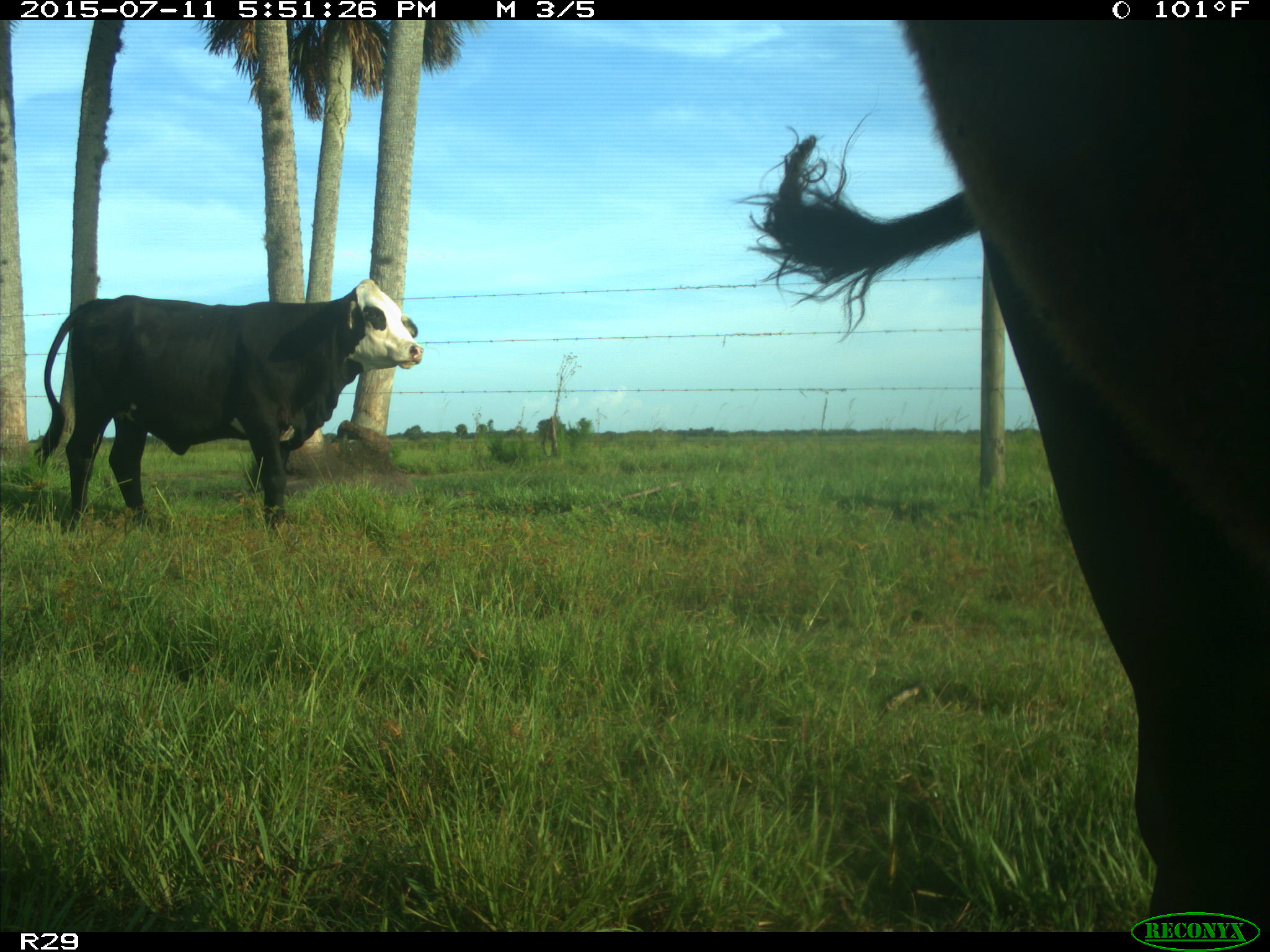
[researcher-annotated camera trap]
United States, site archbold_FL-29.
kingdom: Animalia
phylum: Chordata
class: Mammalia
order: Artiodactyla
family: Bovidae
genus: Bos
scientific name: Bos taurus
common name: domestic cow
Bos taurus (domestic cow).